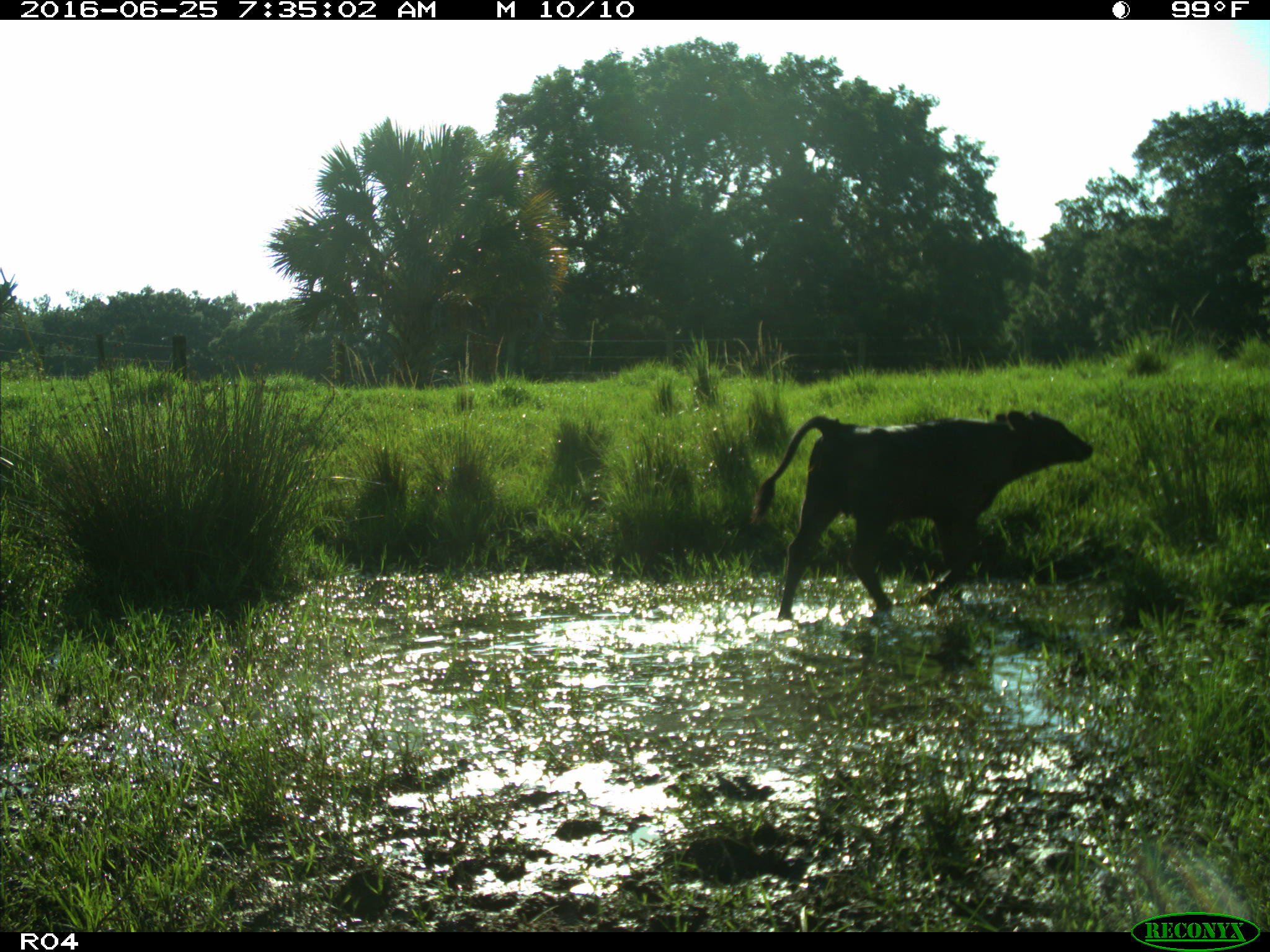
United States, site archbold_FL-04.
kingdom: Animalia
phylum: Chordata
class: Mammalia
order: Artiodactyla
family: Bovidae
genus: Bos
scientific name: Bos taurus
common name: domestic cow